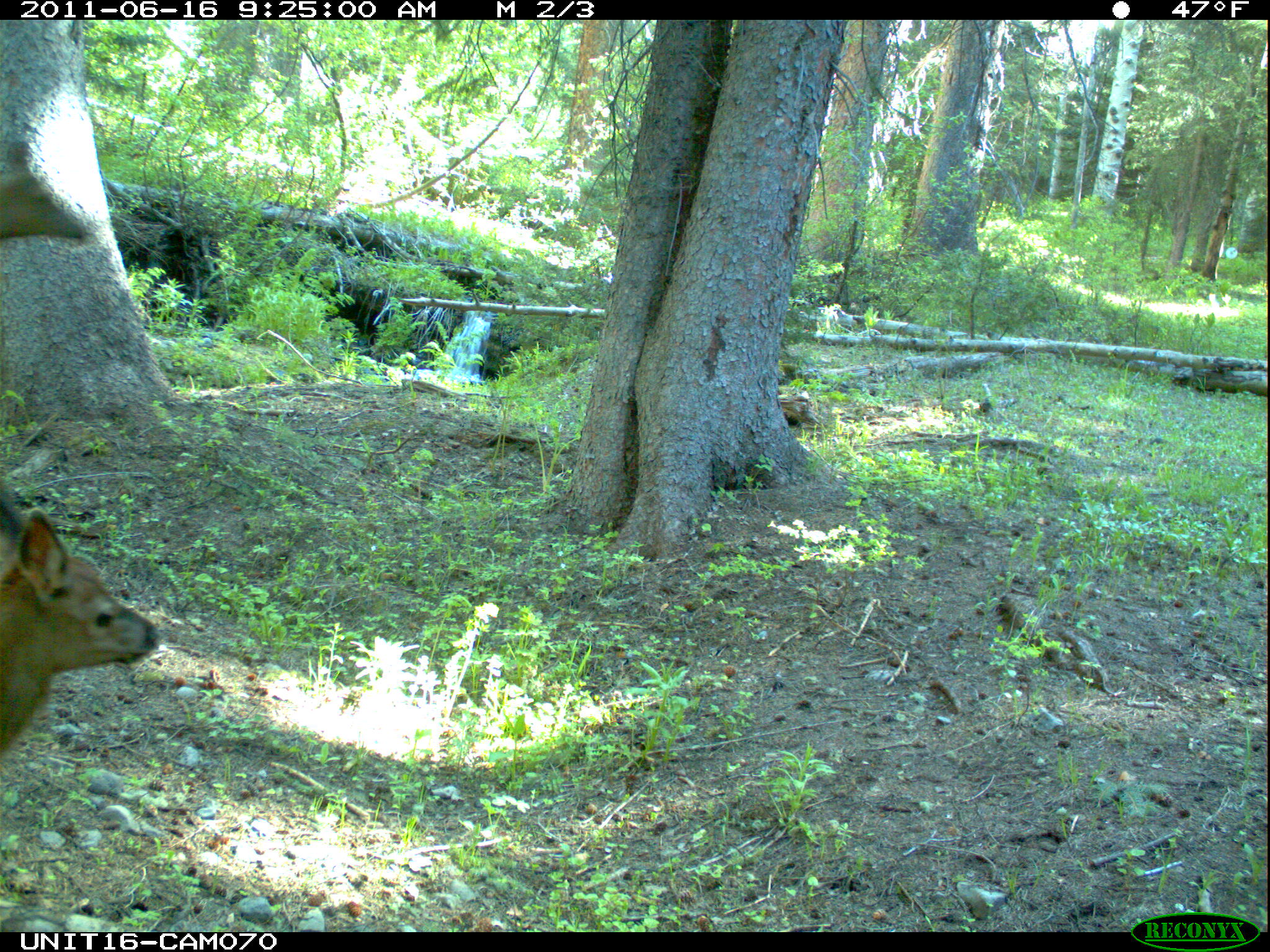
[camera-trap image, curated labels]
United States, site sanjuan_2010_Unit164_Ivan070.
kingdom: Animalia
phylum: Chordata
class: Mammalia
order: Artiodactyla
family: Cervidae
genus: Cervus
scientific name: Cervus elaphus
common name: red deer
Cervus elaphus (red deer).